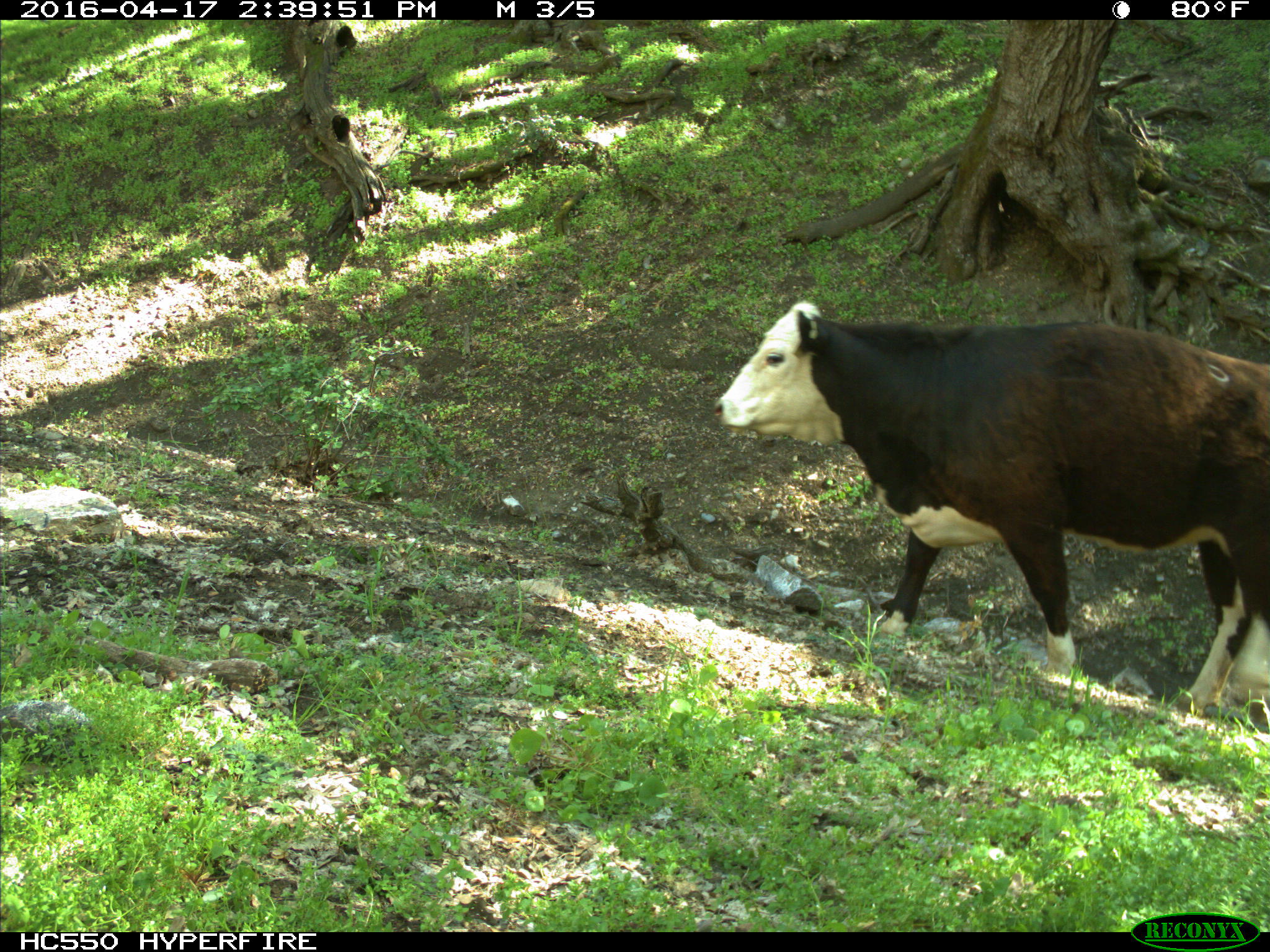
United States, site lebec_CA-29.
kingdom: Animalia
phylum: Chordata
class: Mammalia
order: Artiodactyla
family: Bovidae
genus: Bos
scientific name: Bos taurus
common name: domestic cow